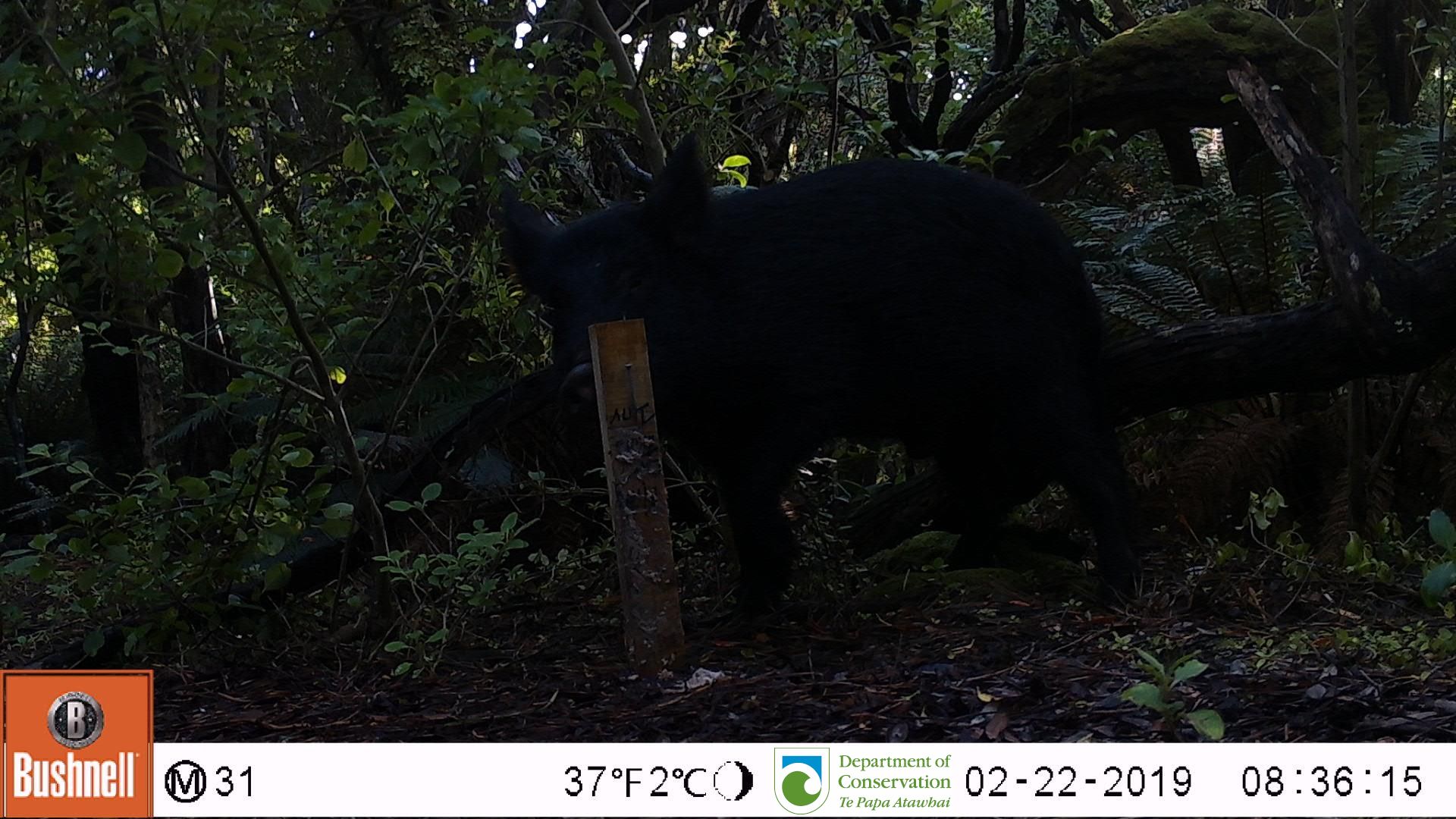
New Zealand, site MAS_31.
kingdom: Animalia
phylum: Chordata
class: Mammalia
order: Artiodactyla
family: Suidae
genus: Sus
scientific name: Sus scrofa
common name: pig